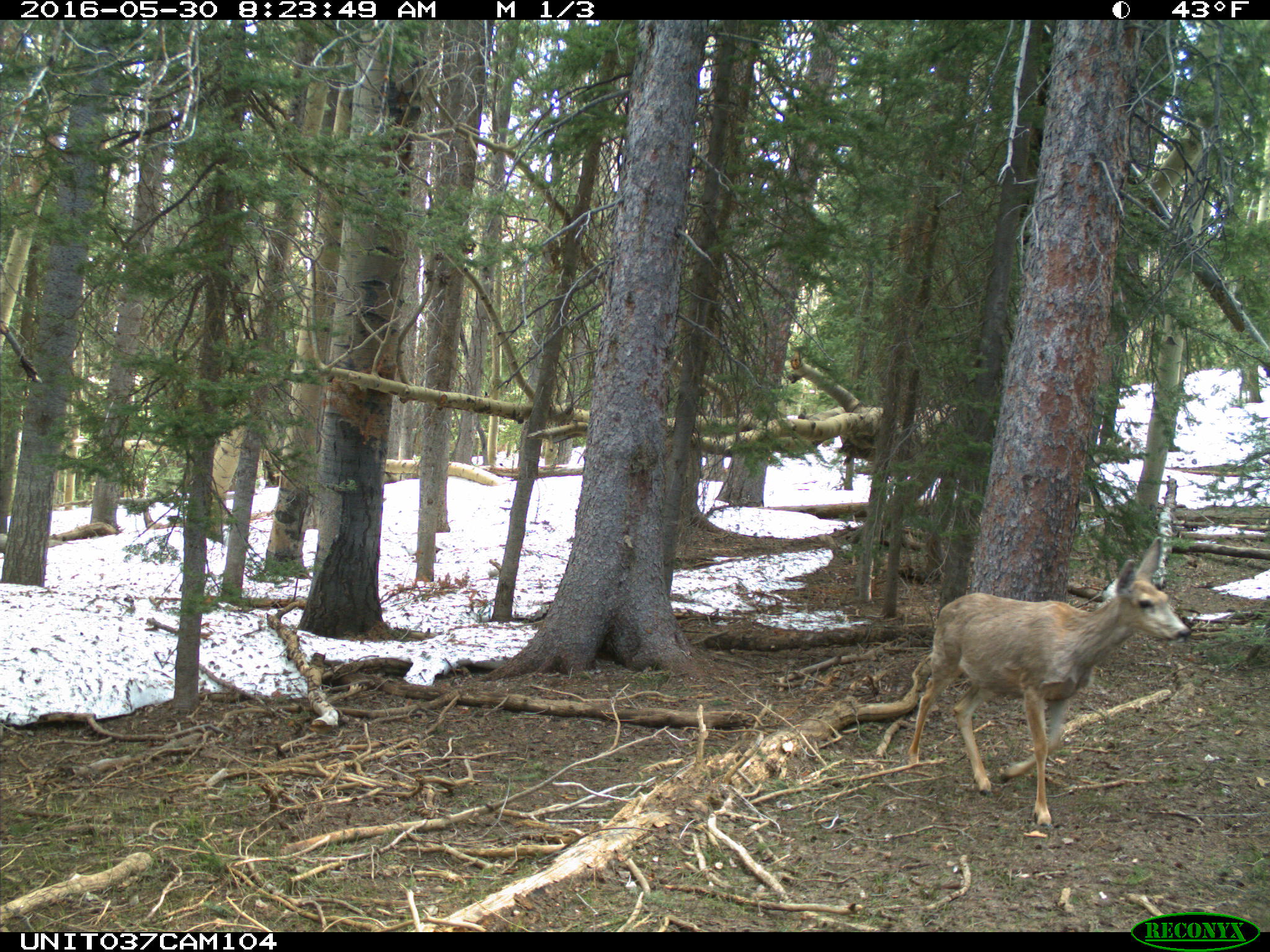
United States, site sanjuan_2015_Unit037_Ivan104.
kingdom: Animalia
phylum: Chordata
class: Mammalia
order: Artiodactyla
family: Cervidae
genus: Odocoileus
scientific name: Odocoileus hemionus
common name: mule deer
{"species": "Odocoileus hemionus (mule deer)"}